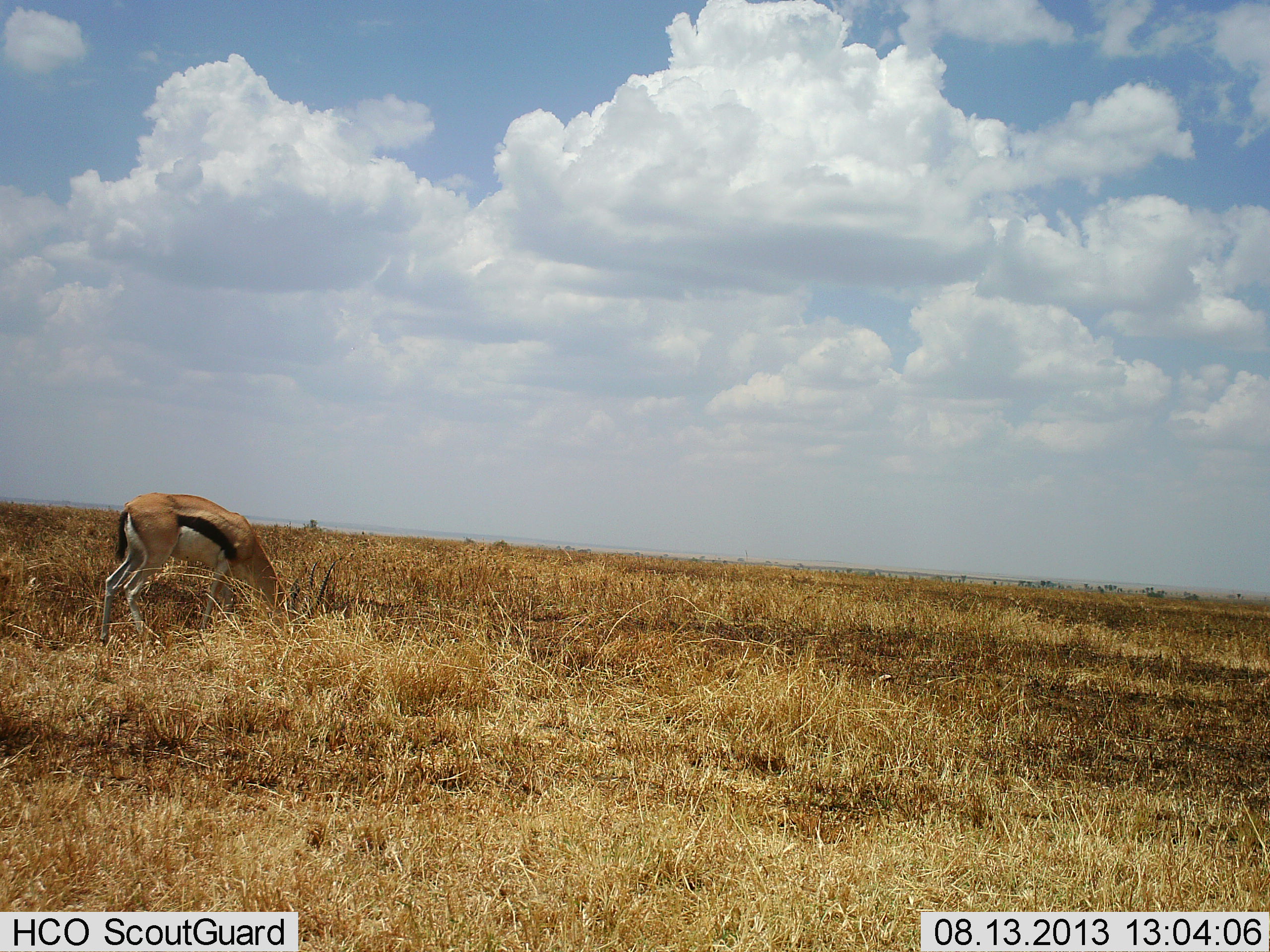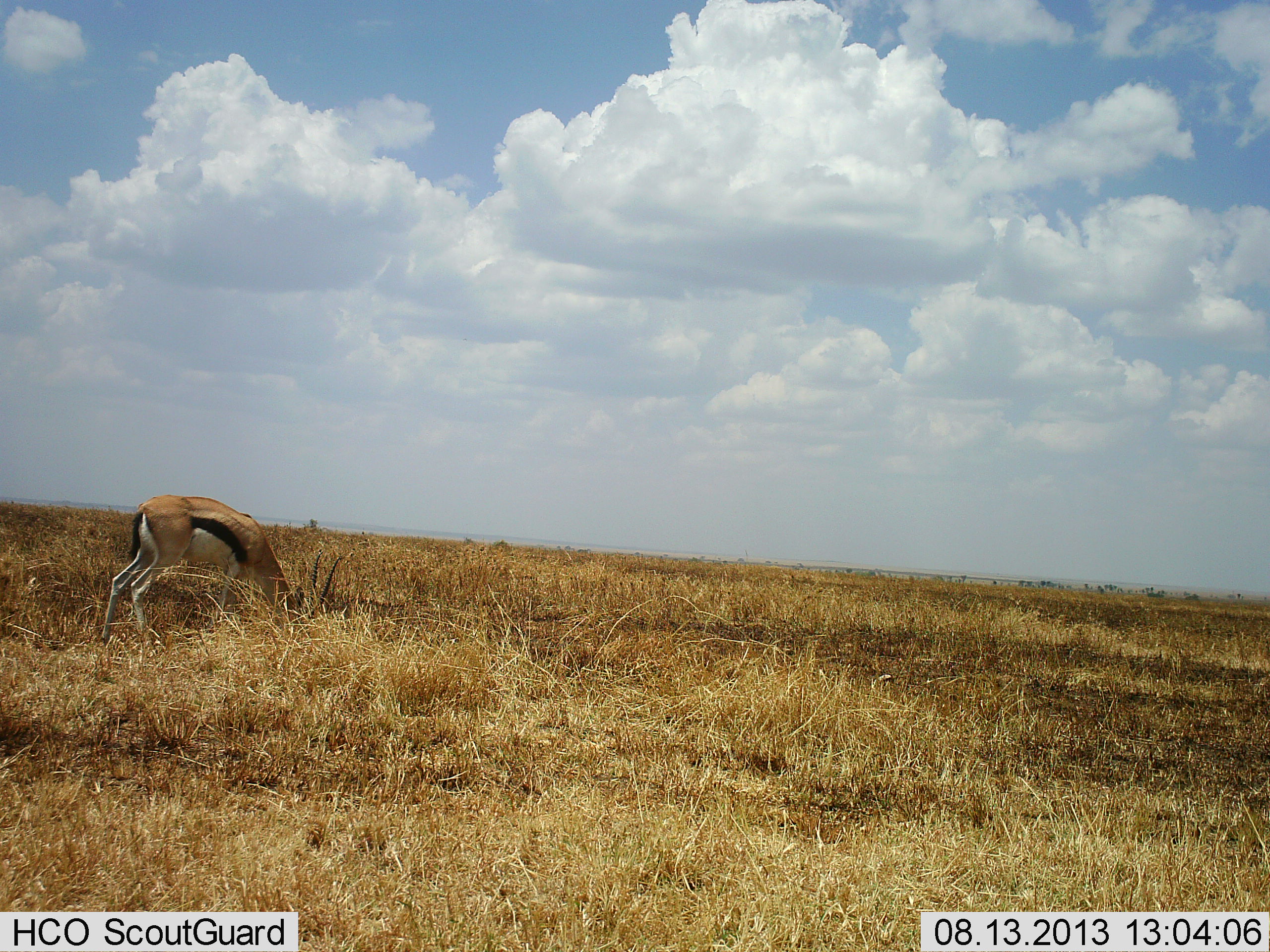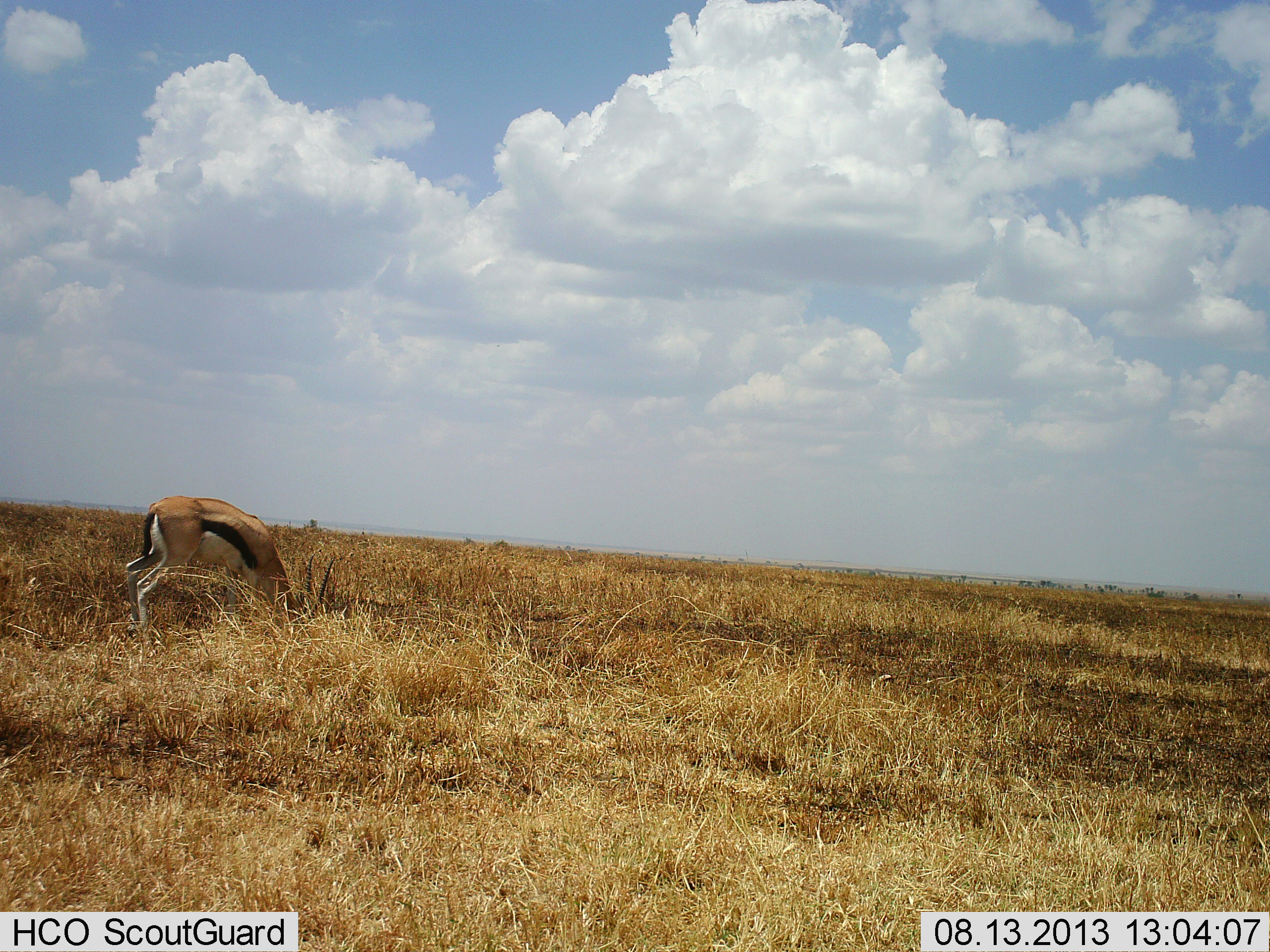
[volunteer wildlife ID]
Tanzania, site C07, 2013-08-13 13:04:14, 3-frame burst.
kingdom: Animalia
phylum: Chordata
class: Mammalia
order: Artiodactyla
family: Bovidae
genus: Eudorcas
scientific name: Eudorcas thomsonii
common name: thomson's gazelle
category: gazellethomsons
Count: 1.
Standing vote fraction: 19%.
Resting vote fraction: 0%.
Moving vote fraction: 9%.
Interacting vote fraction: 0%.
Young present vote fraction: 0%.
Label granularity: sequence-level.